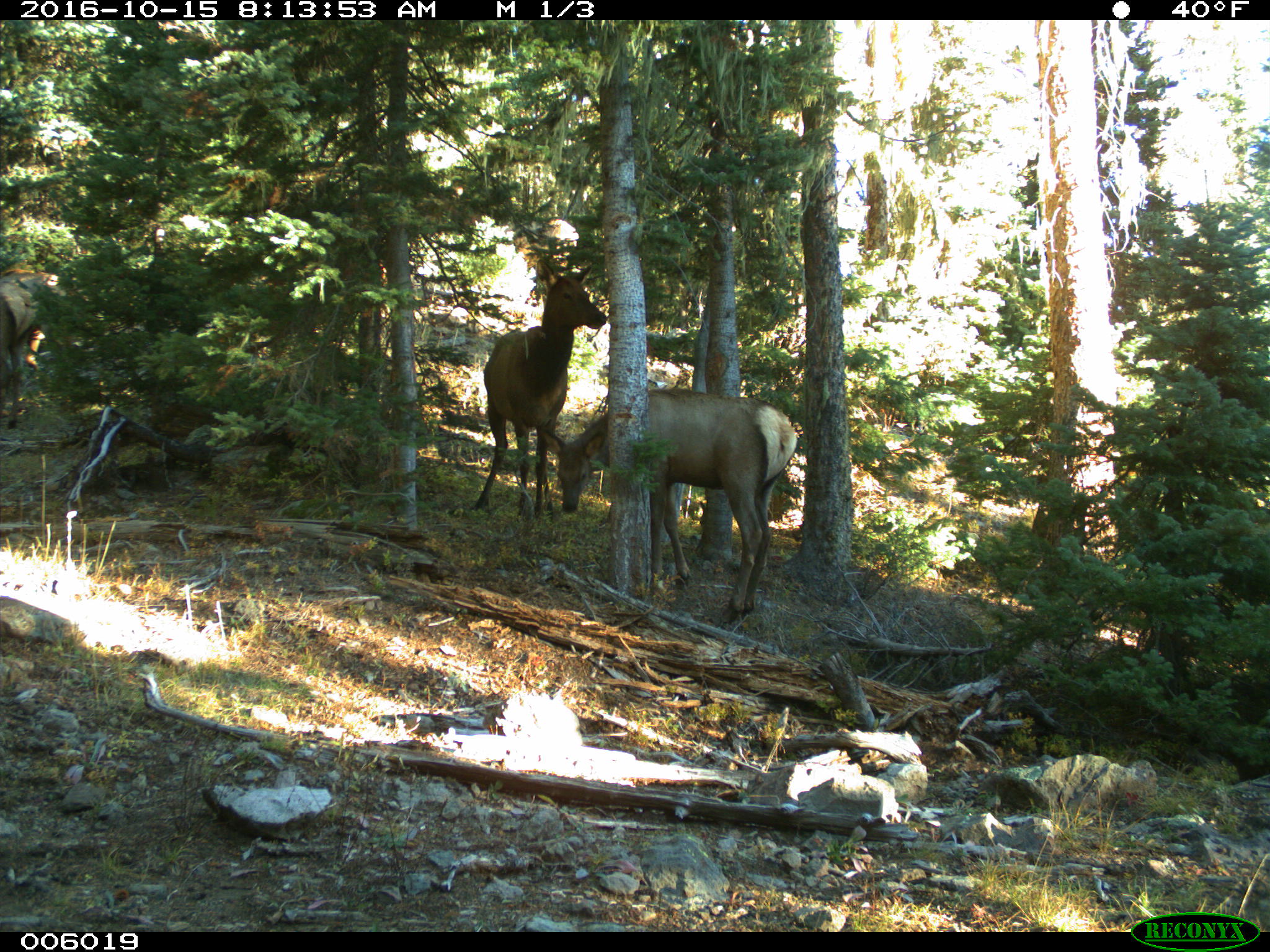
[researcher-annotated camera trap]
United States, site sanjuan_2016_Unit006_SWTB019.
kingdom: Animalia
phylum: Chordata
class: Mammalia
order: Artiodactyla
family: Cervidae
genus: Cervus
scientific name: Cervus elaphus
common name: red deer